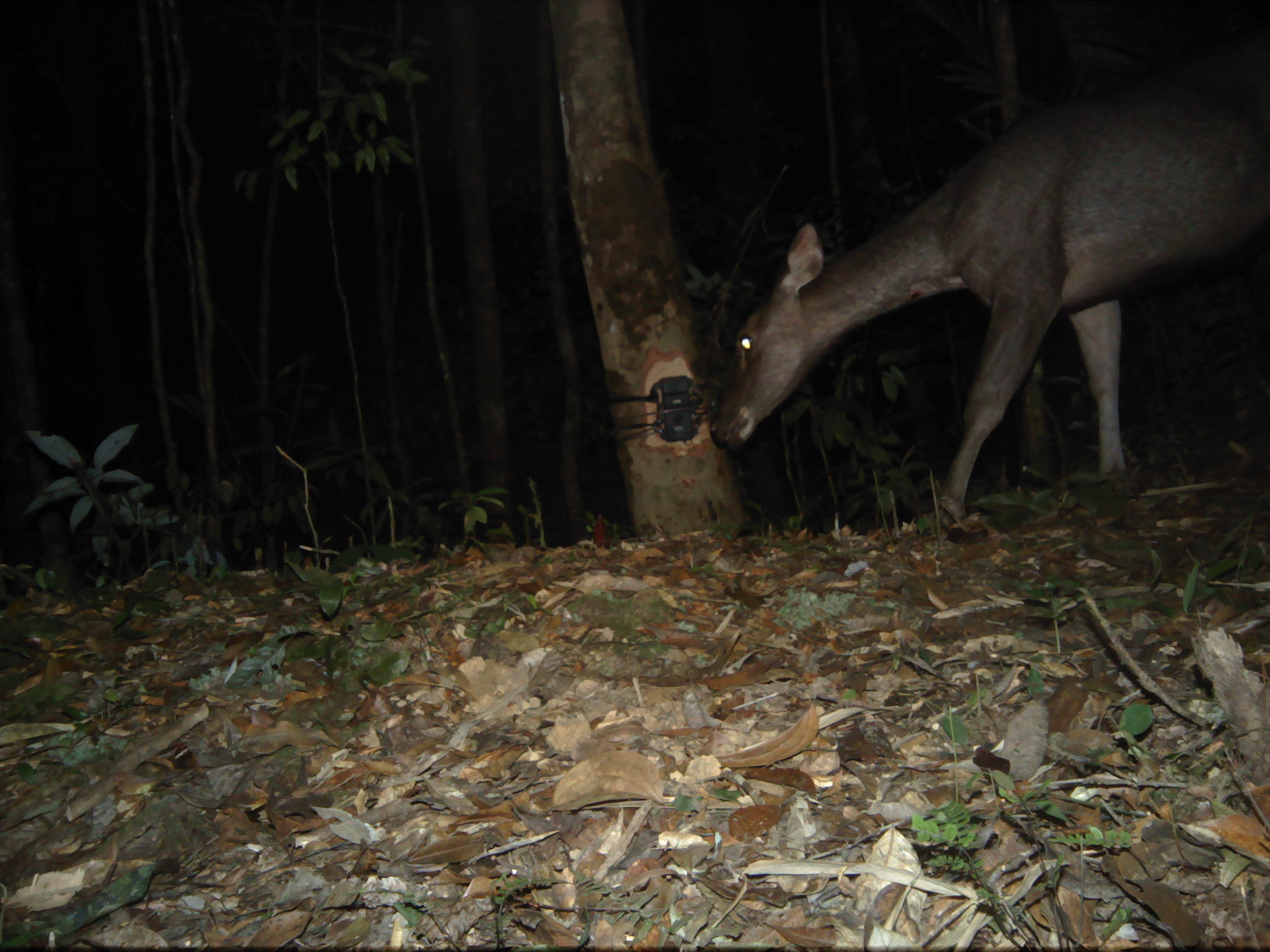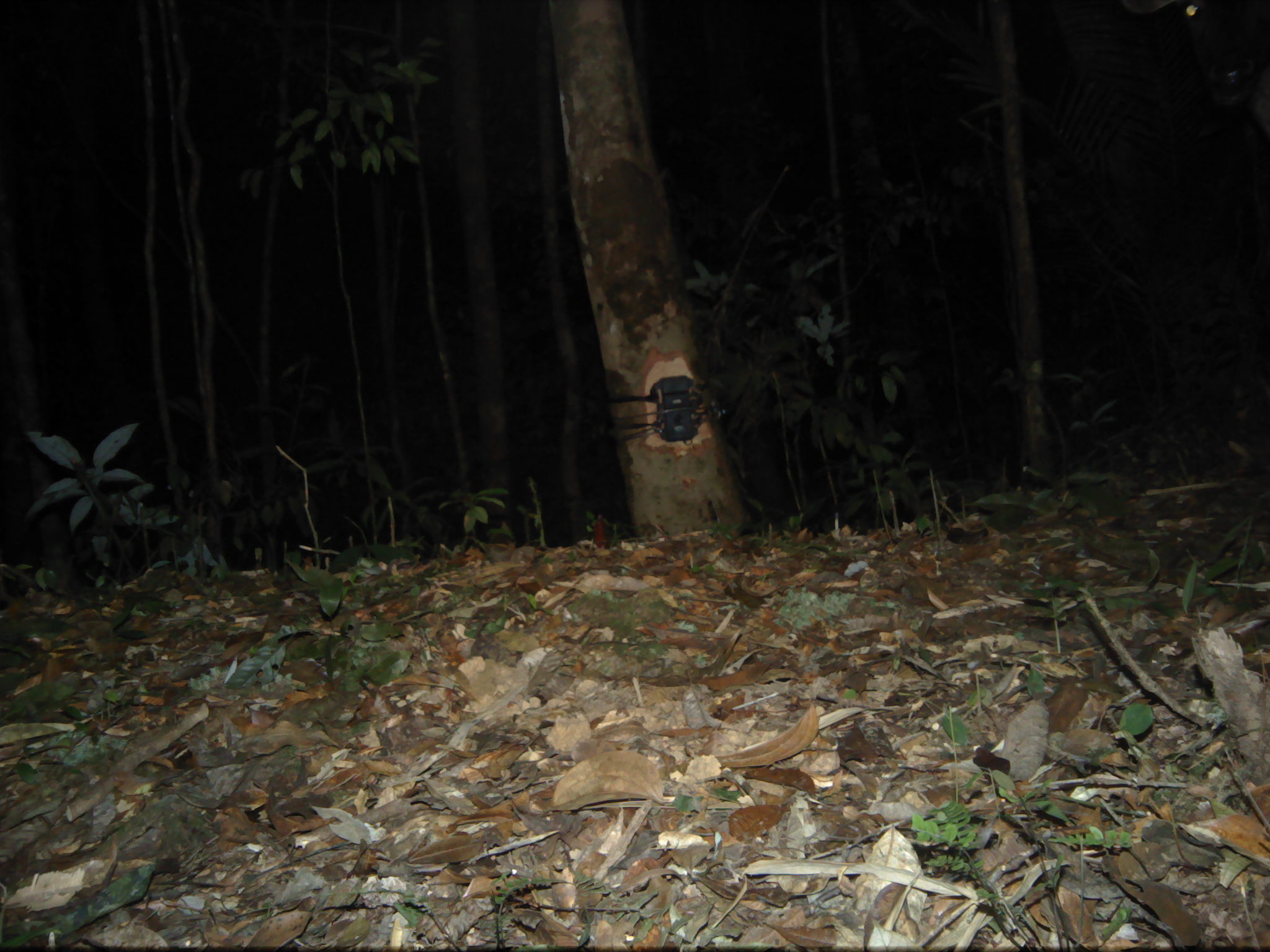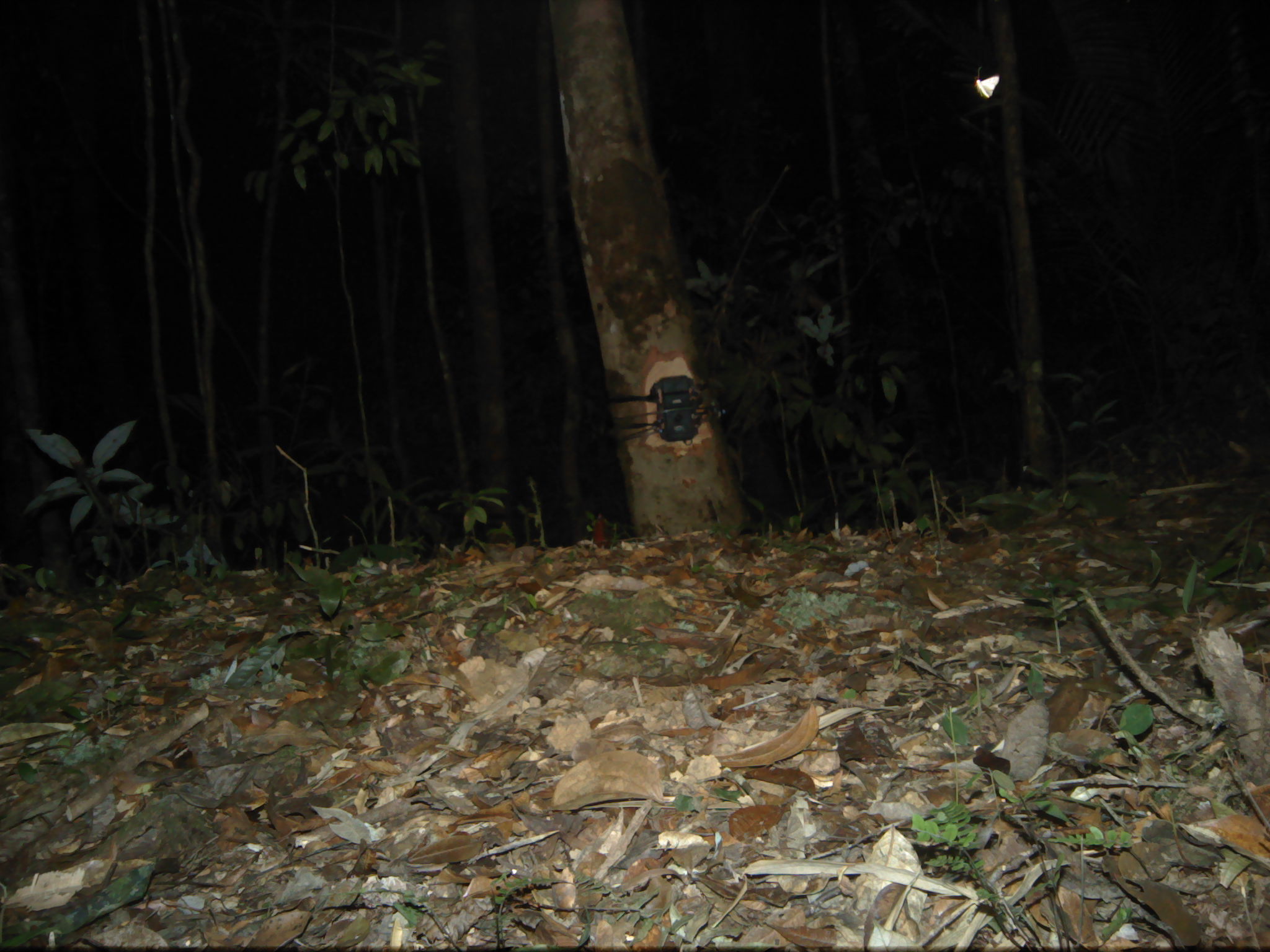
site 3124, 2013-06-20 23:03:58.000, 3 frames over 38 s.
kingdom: Animalia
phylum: Chordata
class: Mammalia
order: Artiodactyla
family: Cervidae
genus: Rusa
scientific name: Rusa unicolor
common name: sambar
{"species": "Rusa unicolor (sambar)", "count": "1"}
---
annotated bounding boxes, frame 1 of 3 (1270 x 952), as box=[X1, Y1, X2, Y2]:
rusa unicolor: box=[706, 30, 1270, 533]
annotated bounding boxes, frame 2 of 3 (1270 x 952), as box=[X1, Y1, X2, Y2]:
rusa unicolor: box=[1118, 0, 1270, 137]